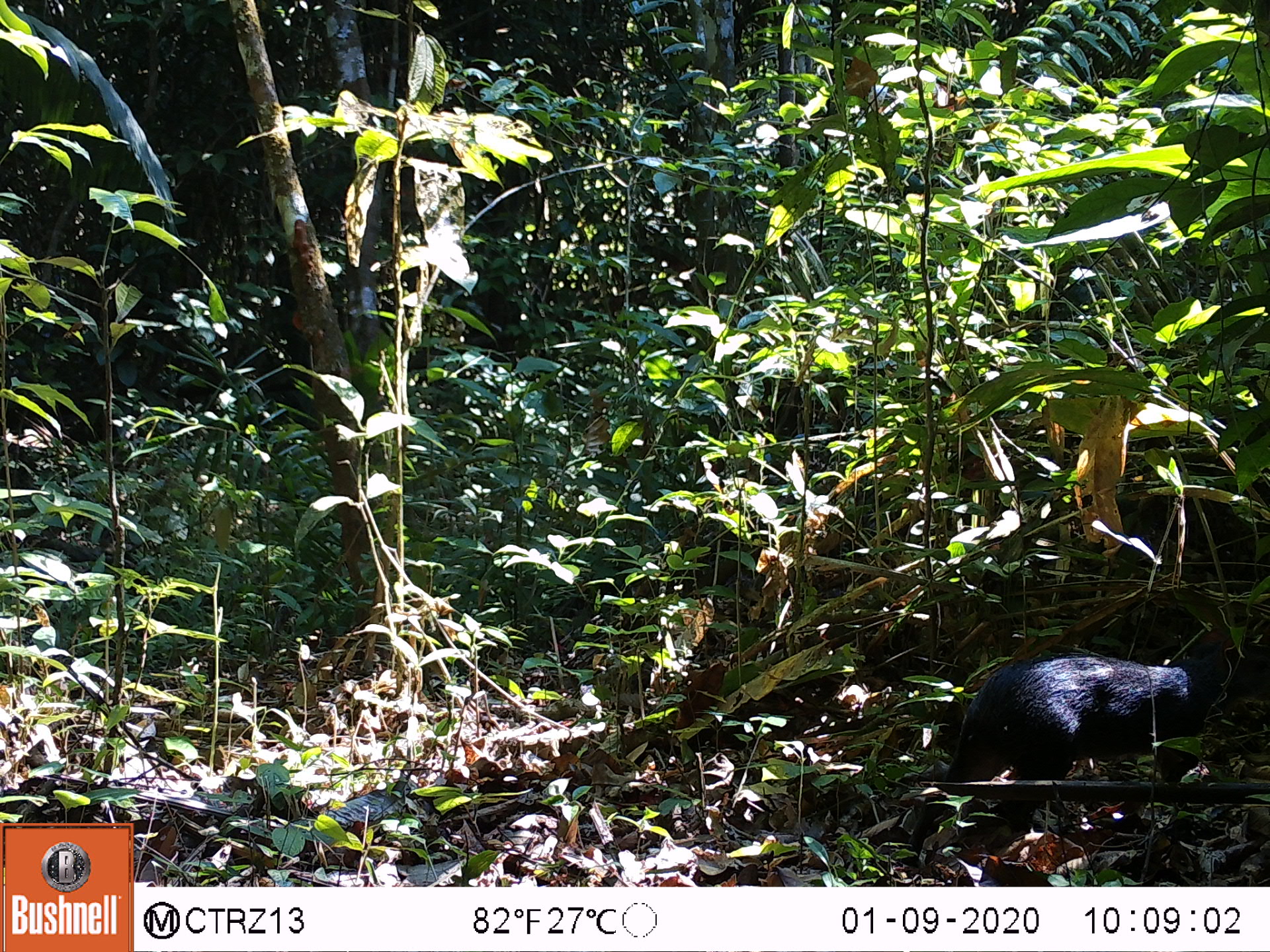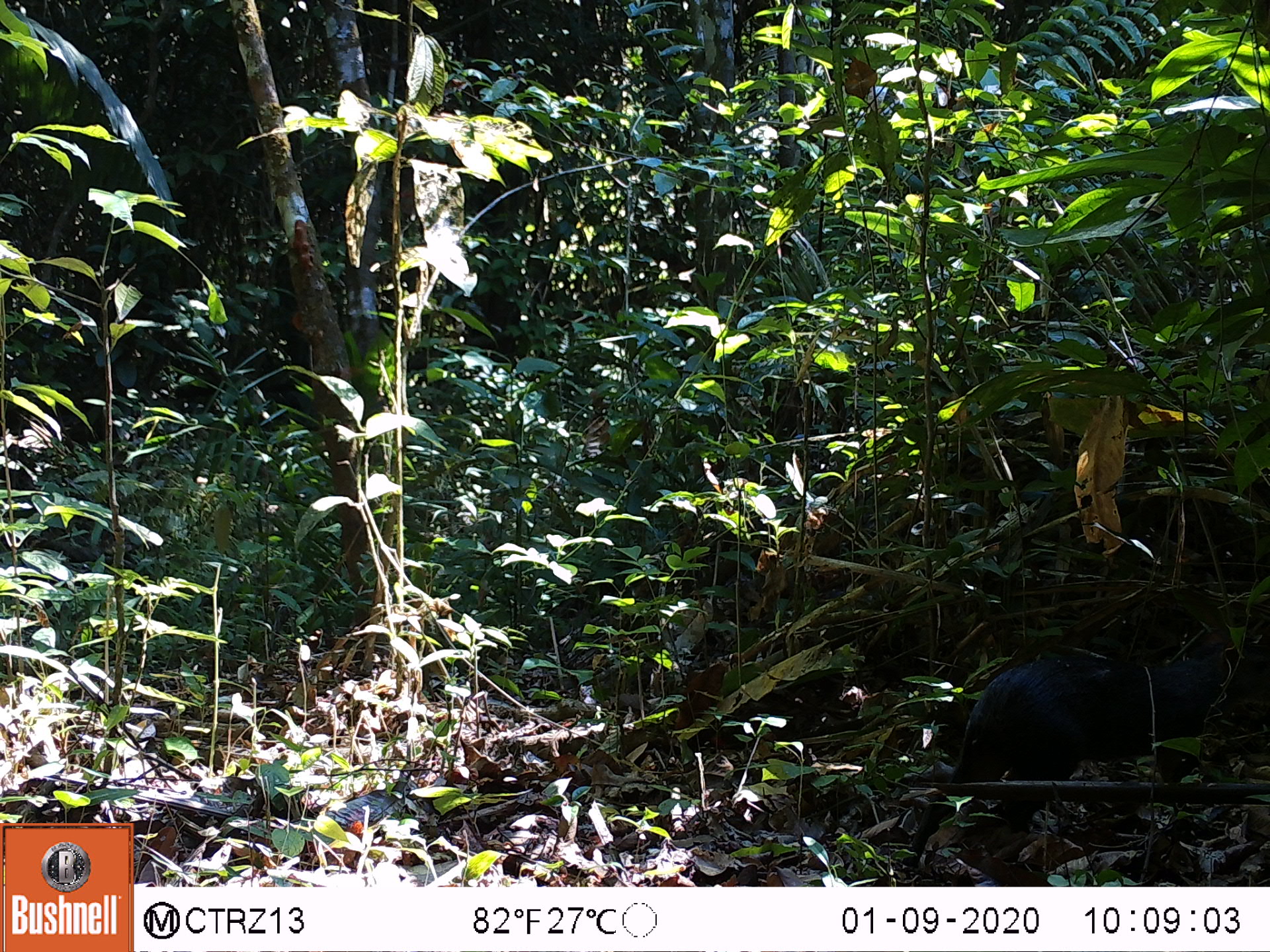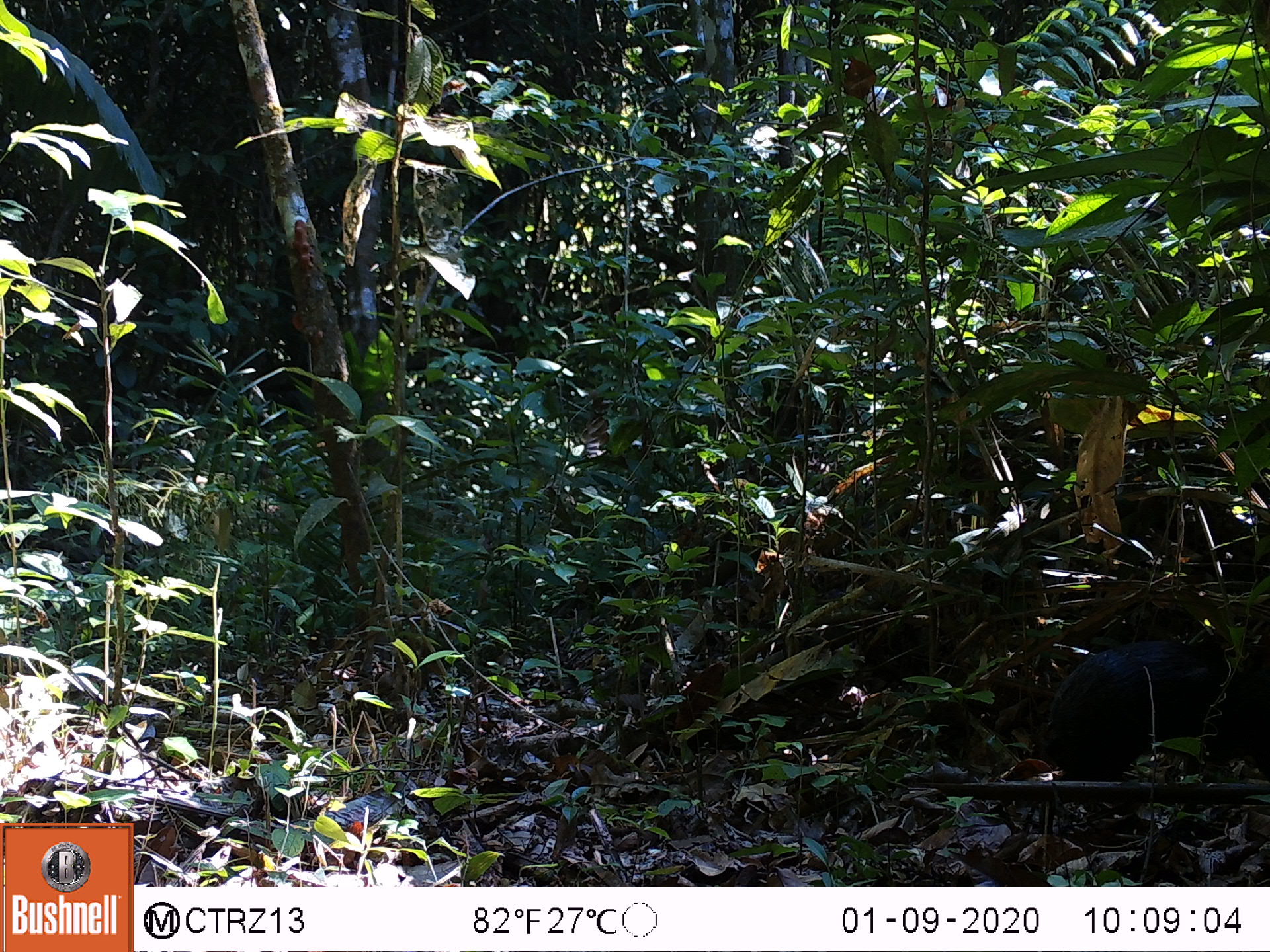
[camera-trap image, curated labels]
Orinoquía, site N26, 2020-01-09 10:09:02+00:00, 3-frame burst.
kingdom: Animalia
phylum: Chordata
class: Mammalia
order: Rodentia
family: Dasyproctidae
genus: Dasyprocta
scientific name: Dasyprocta fuliginosa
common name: black agouti